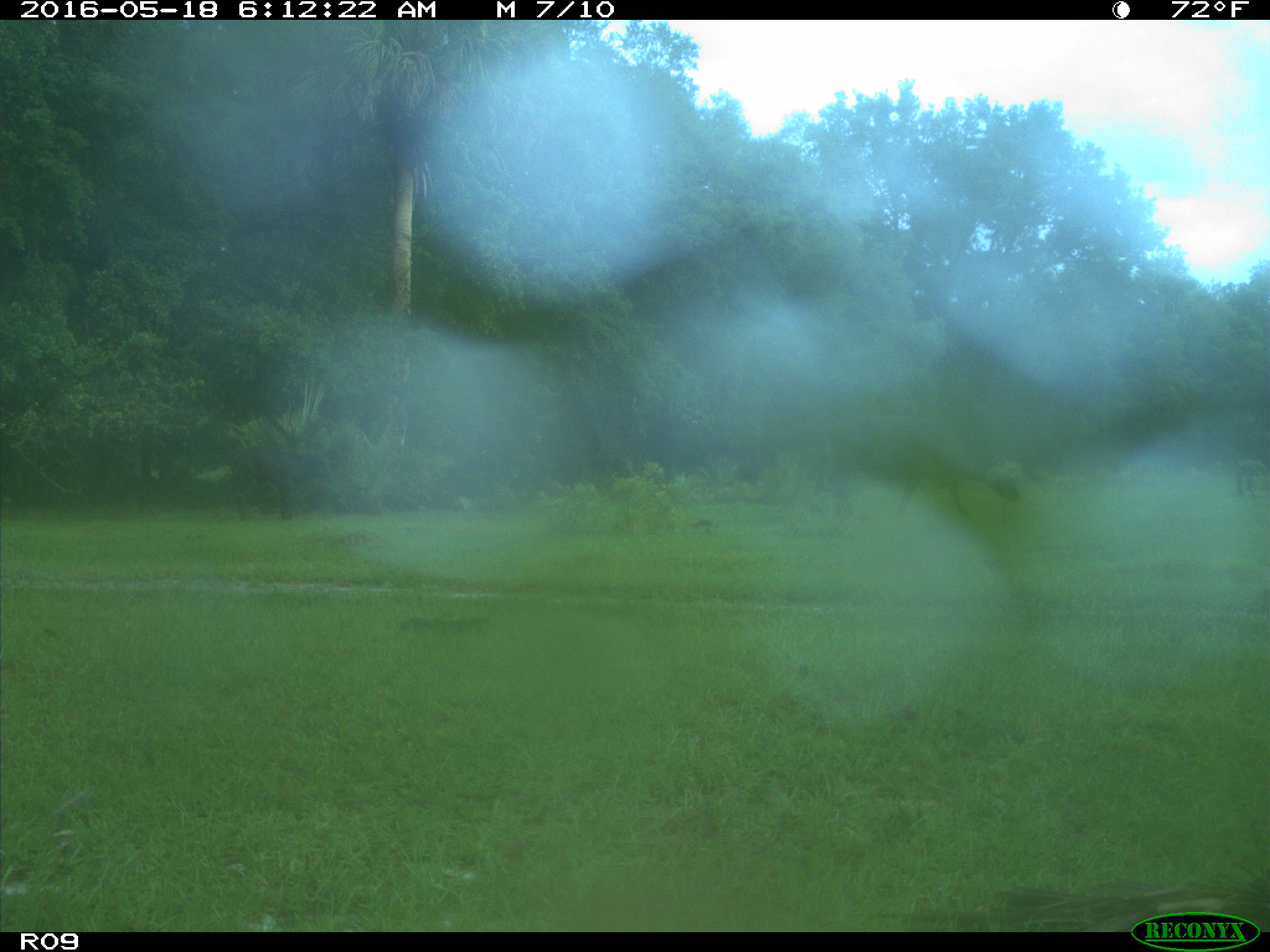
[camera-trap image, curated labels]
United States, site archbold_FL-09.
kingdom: Animalia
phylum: Chordata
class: Mammalia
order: Artiodactyla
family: Bovidae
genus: Bos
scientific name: Bos taurus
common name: domestic cow